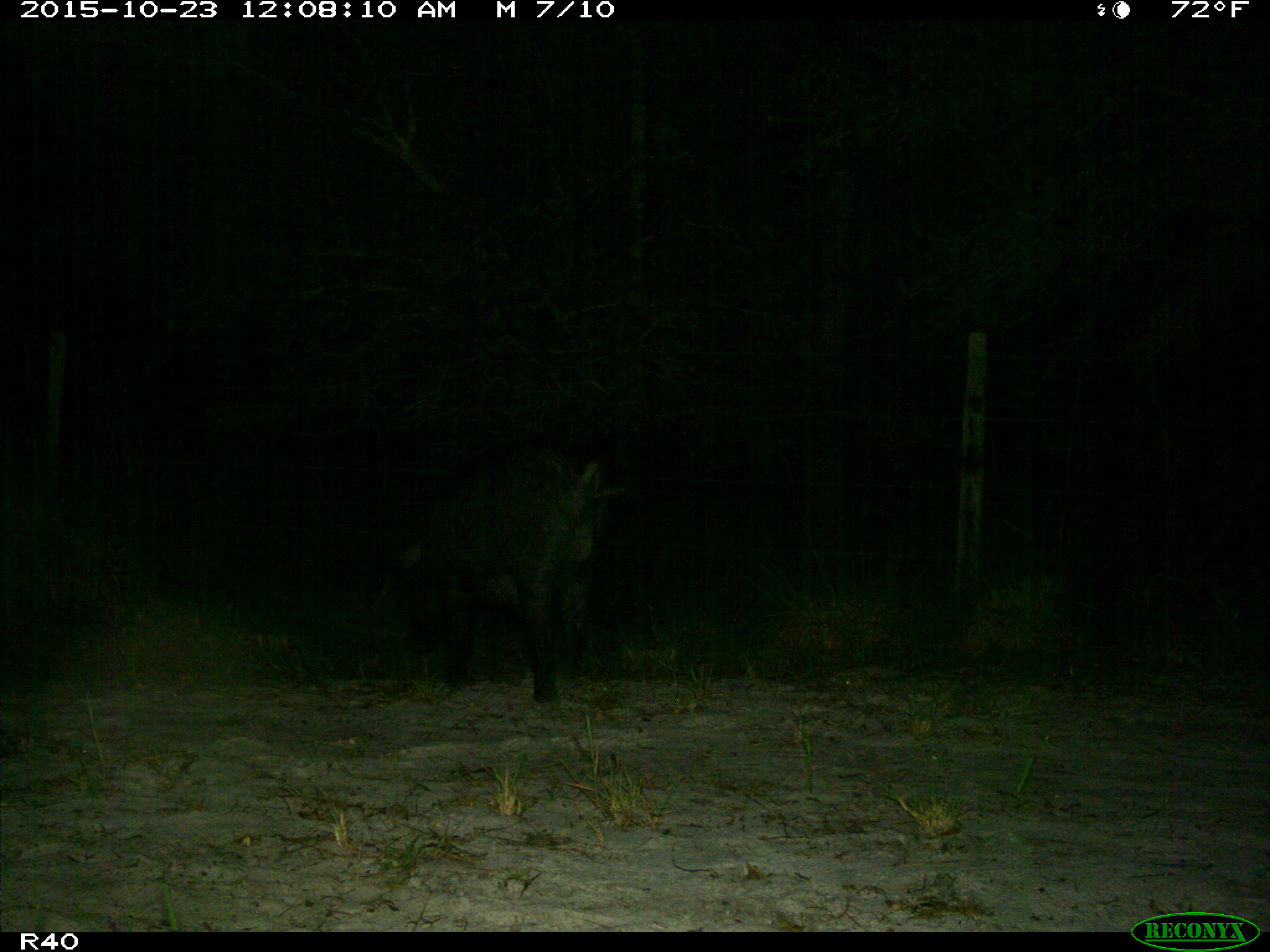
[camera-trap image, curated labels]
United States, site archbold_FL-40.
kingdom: Animalia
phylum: Chordata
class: Mammalia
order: Artiodactyla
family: Suidae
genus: Sus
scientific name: Sus scrofa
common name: wild boar